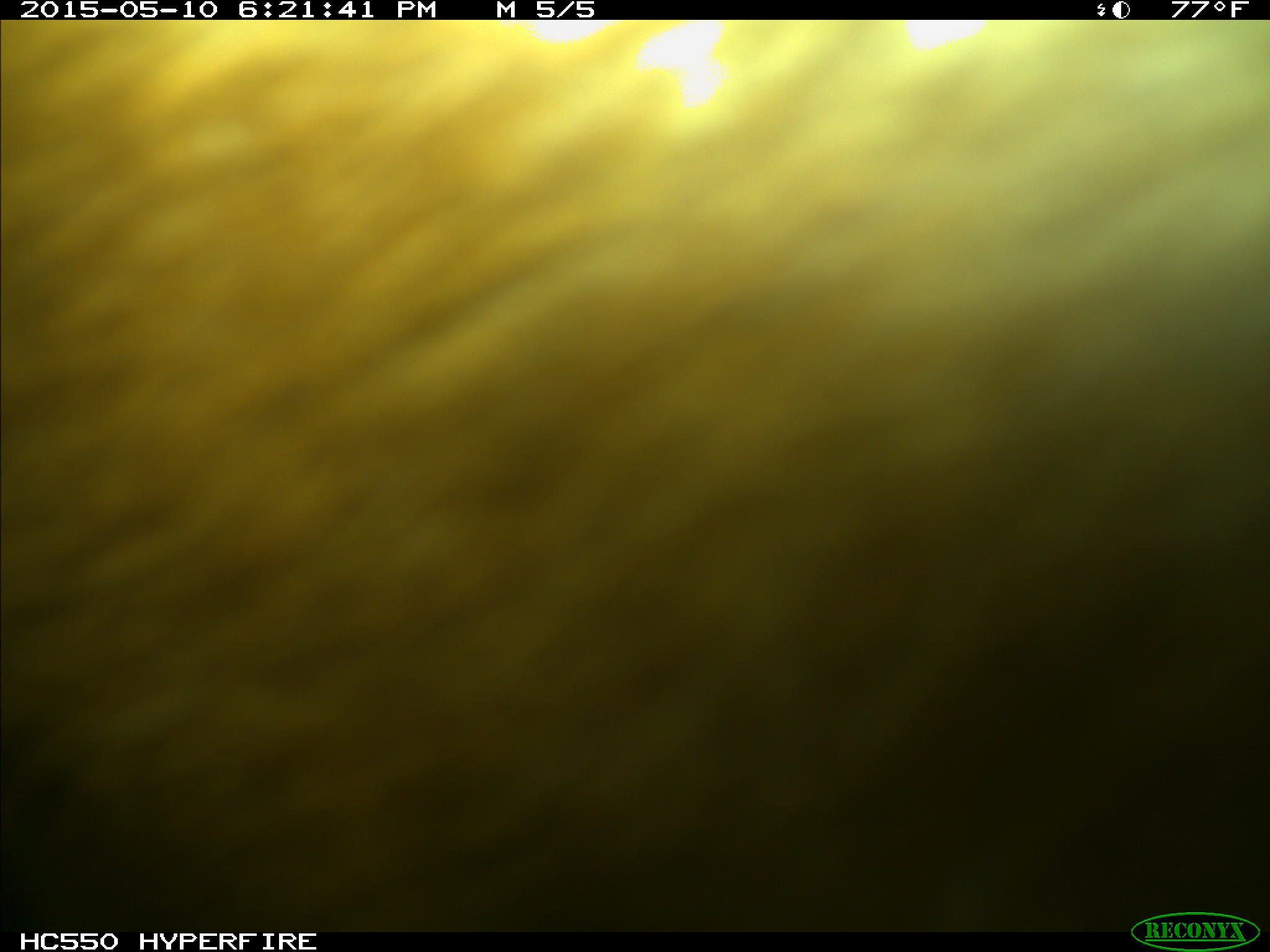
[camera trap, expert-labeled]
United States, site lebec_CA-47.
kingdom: Animalia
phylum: Chordata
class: Mammalia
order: Artiodactyla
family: Bovidae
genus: Bos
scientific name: Bos taurus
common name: domestic cow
Bos taurus (domestic cow).